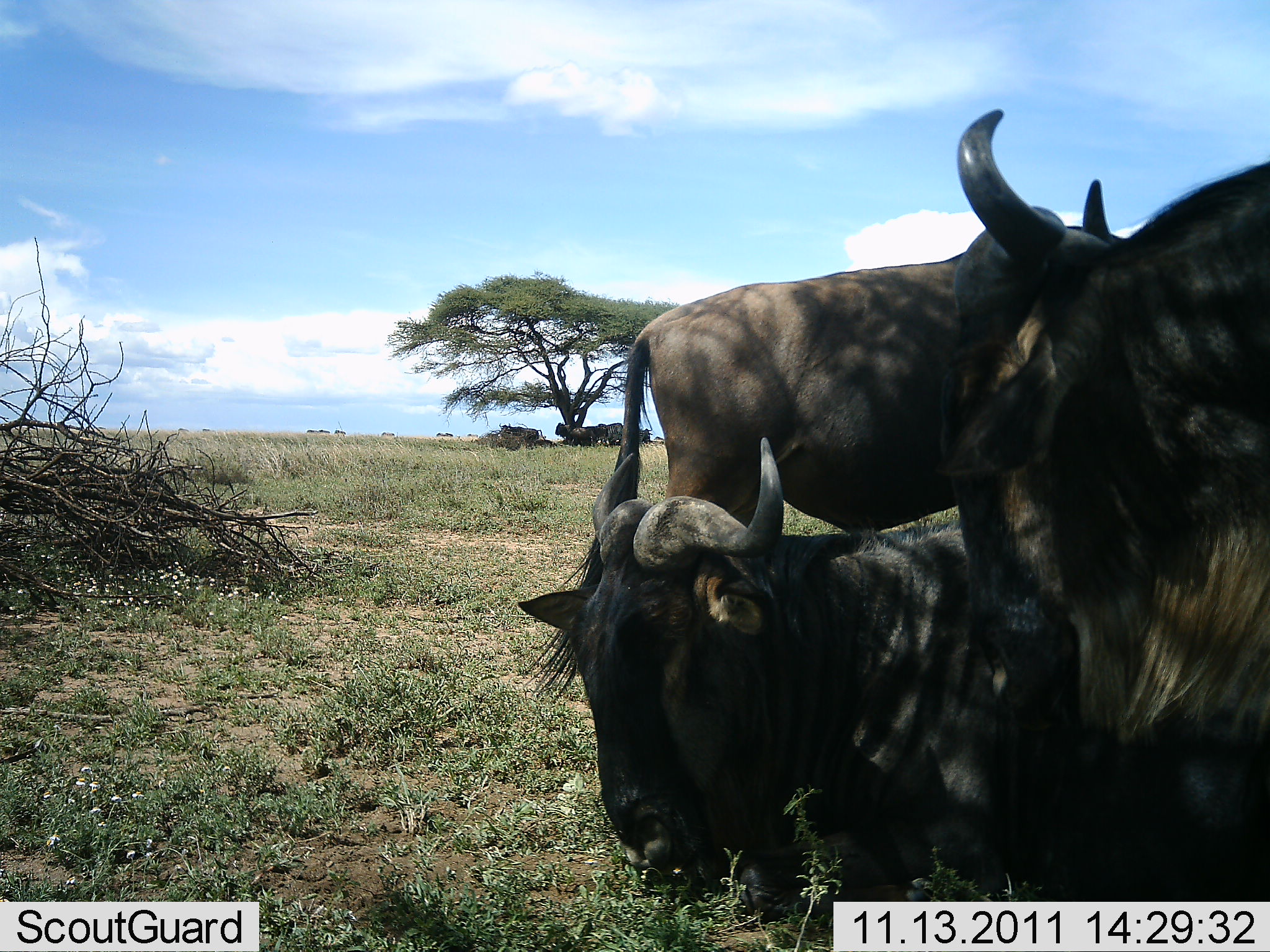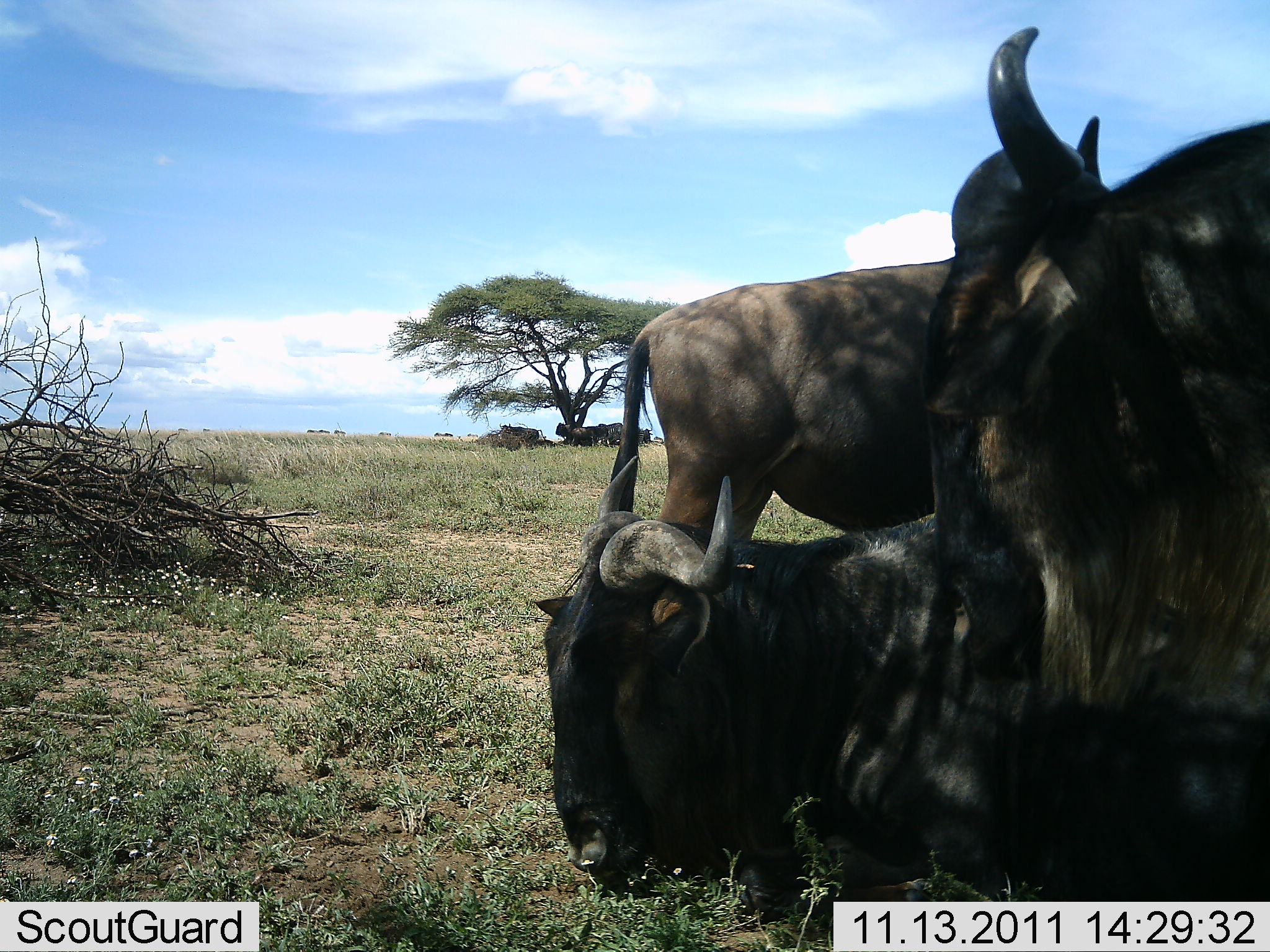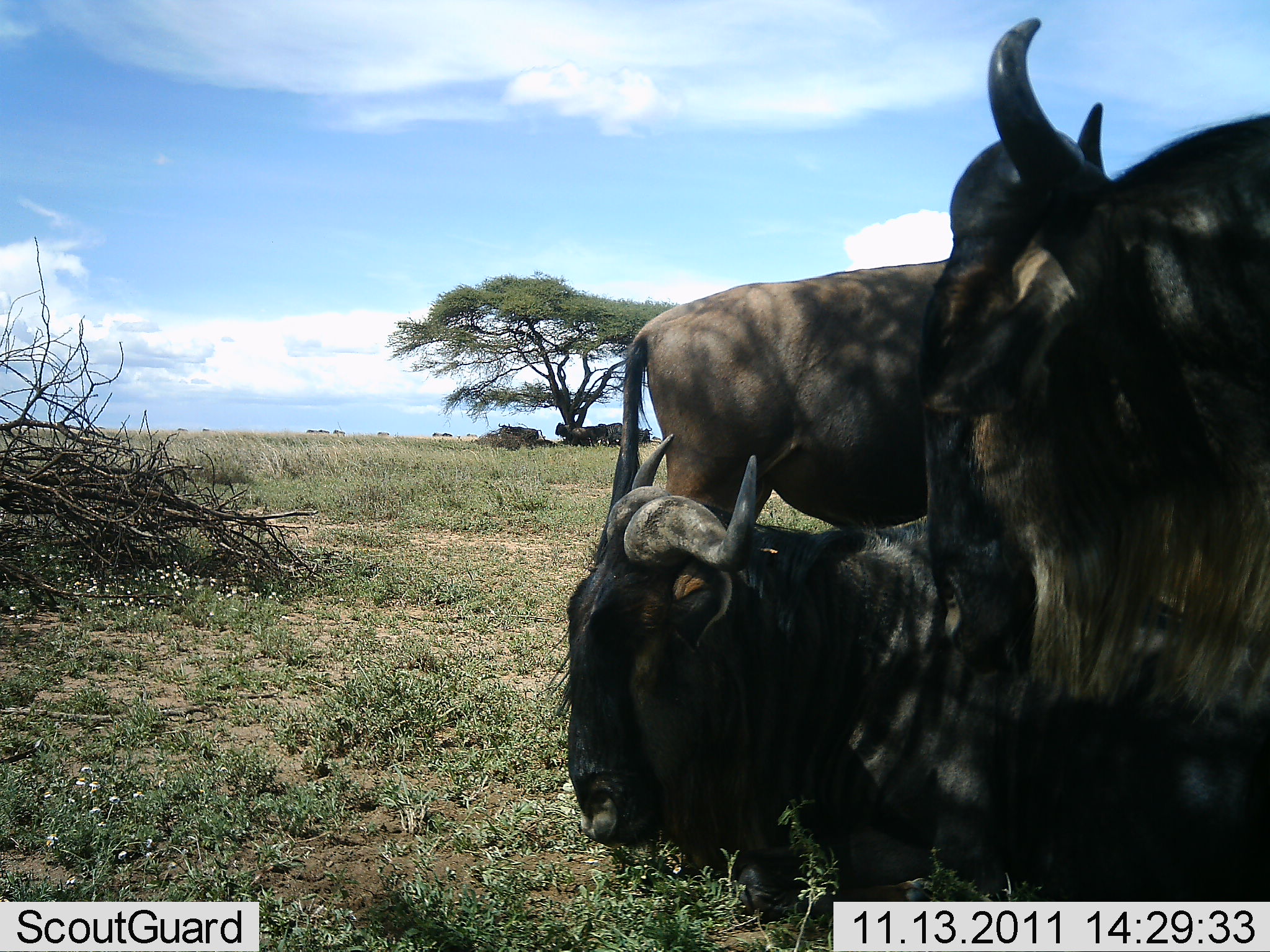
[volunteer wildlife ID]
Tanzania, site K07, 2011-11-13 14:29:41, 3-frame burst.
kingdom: Animalia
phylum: Chordata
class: Mammalia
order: Artiodactyla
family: Bovidae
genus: Connochaetes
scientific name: Connochaetes taurinus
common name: blue wildebeest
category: wildebeest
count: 3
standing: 67%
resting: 100%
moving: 0%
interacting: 13%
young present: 0%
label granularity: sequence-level